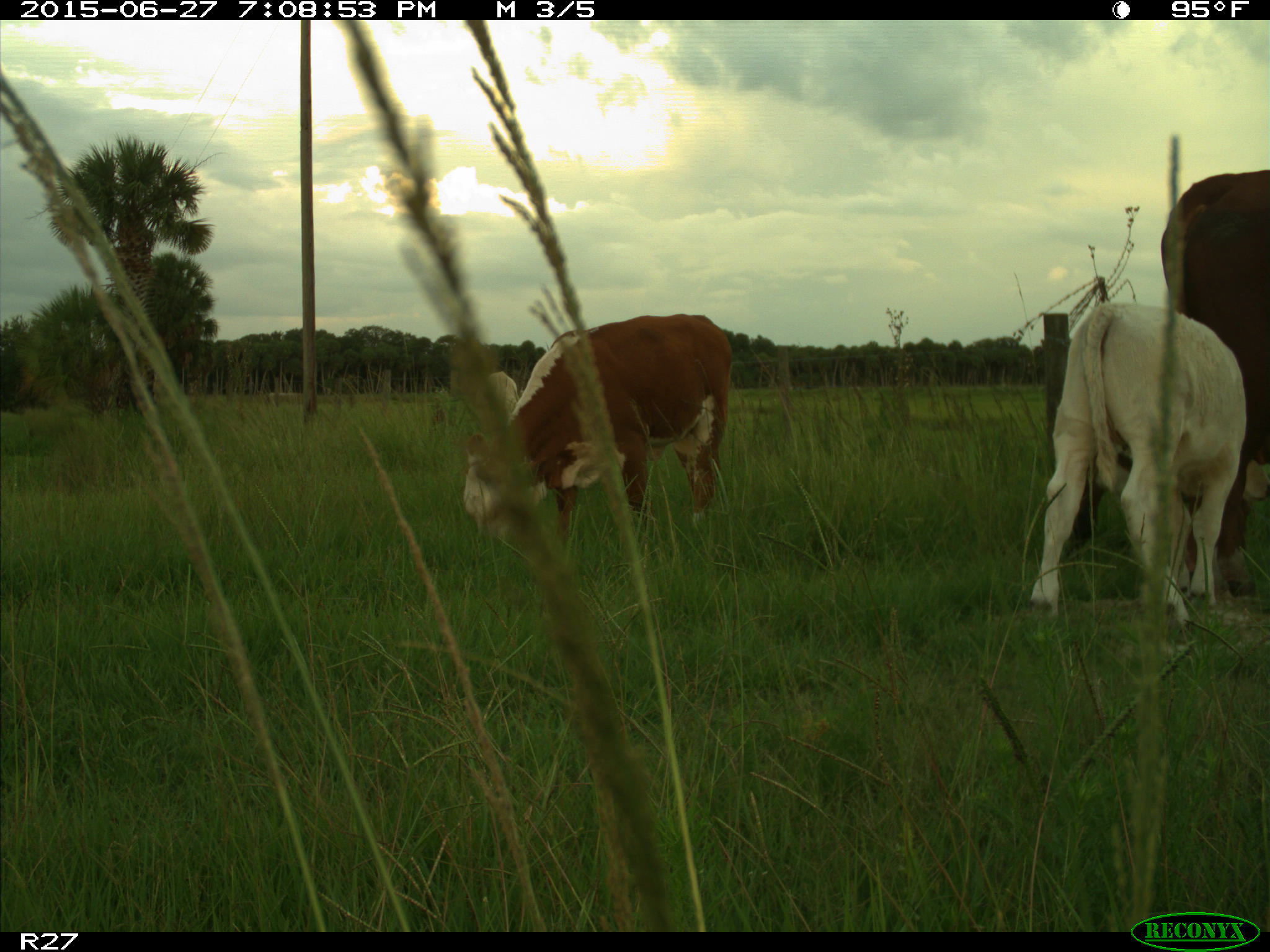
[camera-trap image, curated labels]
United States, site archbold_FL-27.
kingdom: Animalia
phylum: Chordata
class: Mammalia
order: Artiodactyla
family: Bovidae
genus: Bos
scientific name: Bos taurus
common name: domestic cow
Bos taurus (domestic cow).